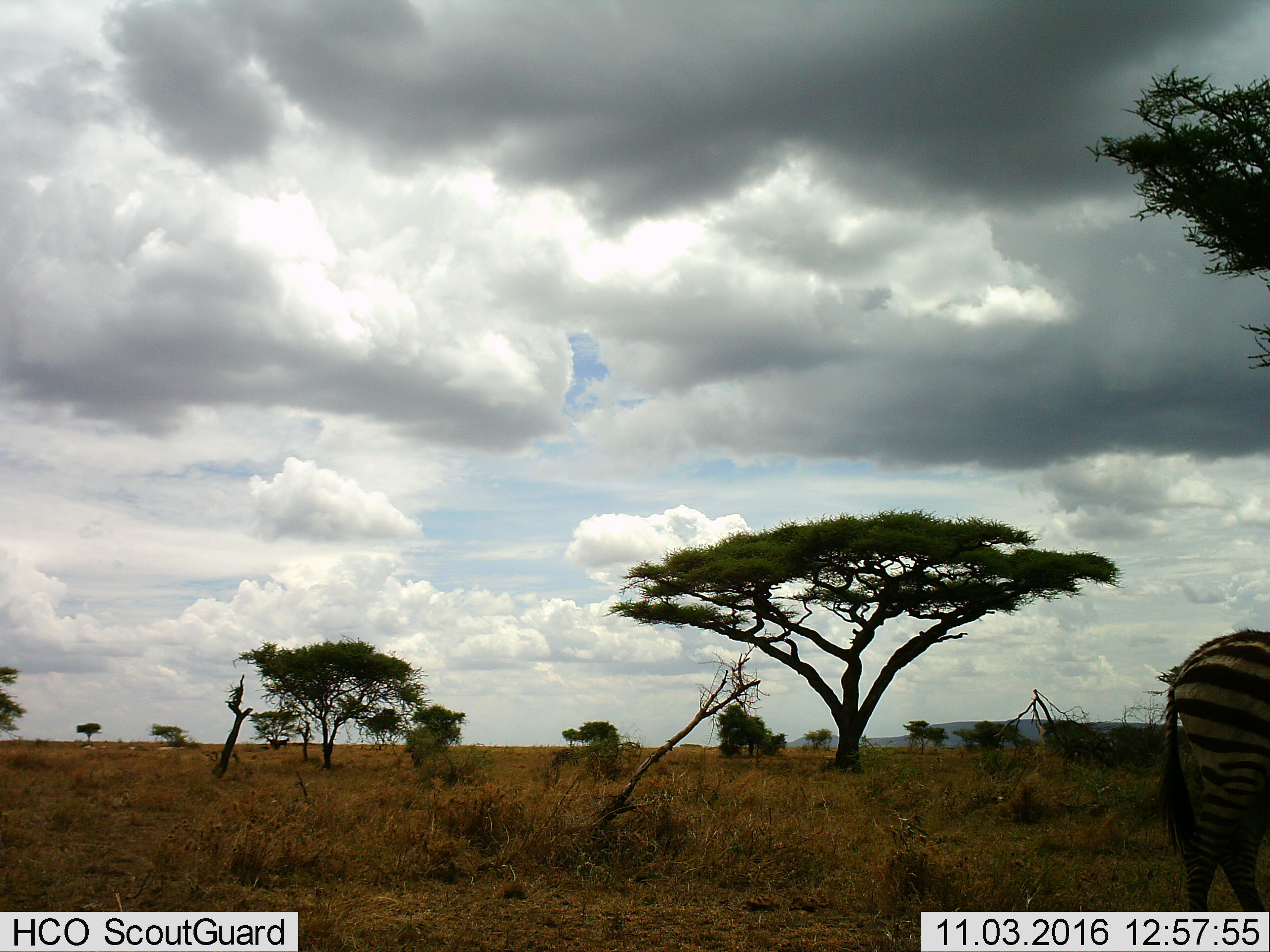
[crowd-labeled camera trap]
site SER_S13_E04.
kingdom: Animalia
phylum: Chordata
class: Mammalia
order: Perissodactyla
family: Equidae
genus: Equus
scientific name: Equus quagga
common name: plains zebra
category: zebraplains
Zebraplains (plains zebra) (Equus quagga), count 1. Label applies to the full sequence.